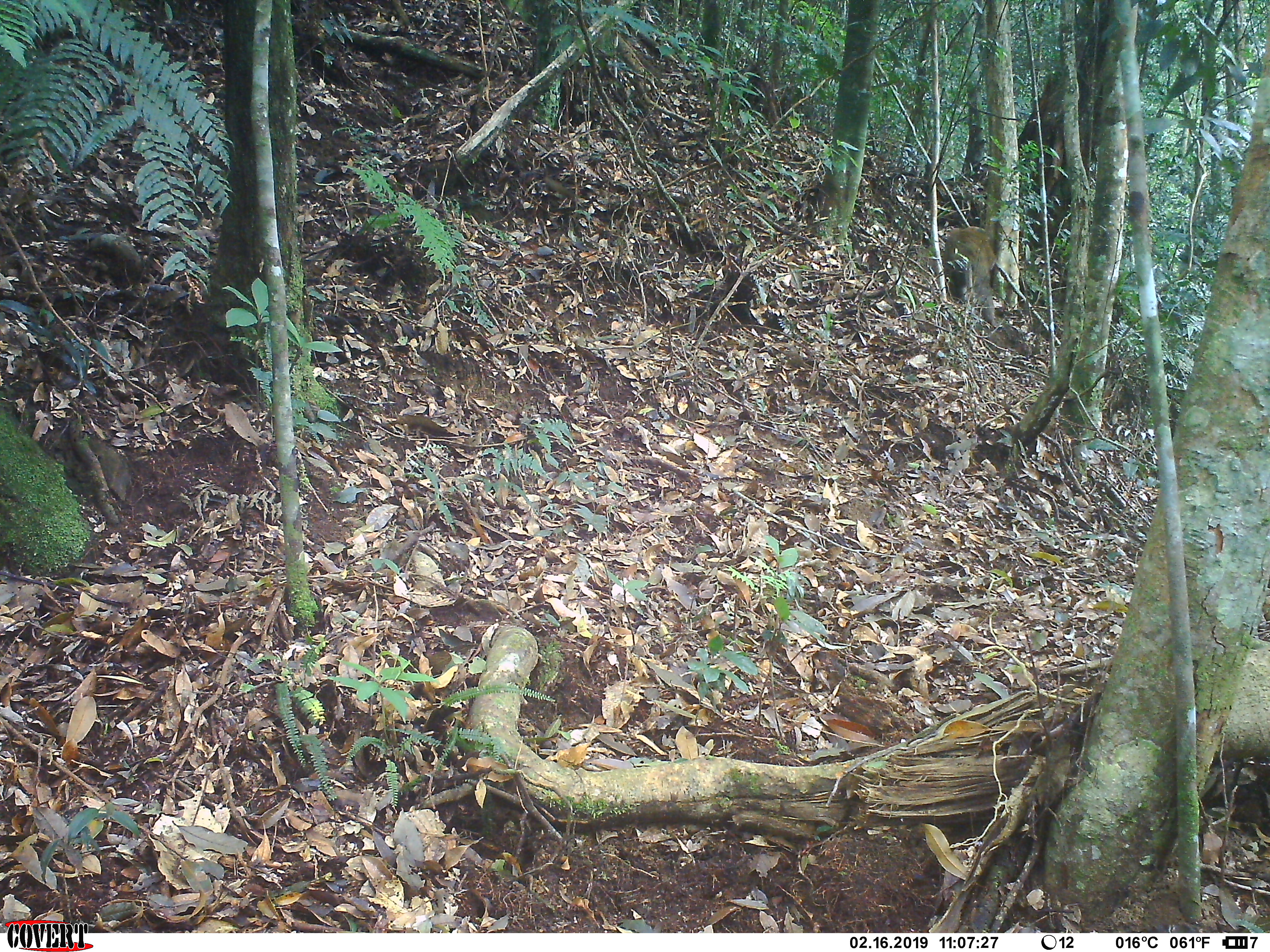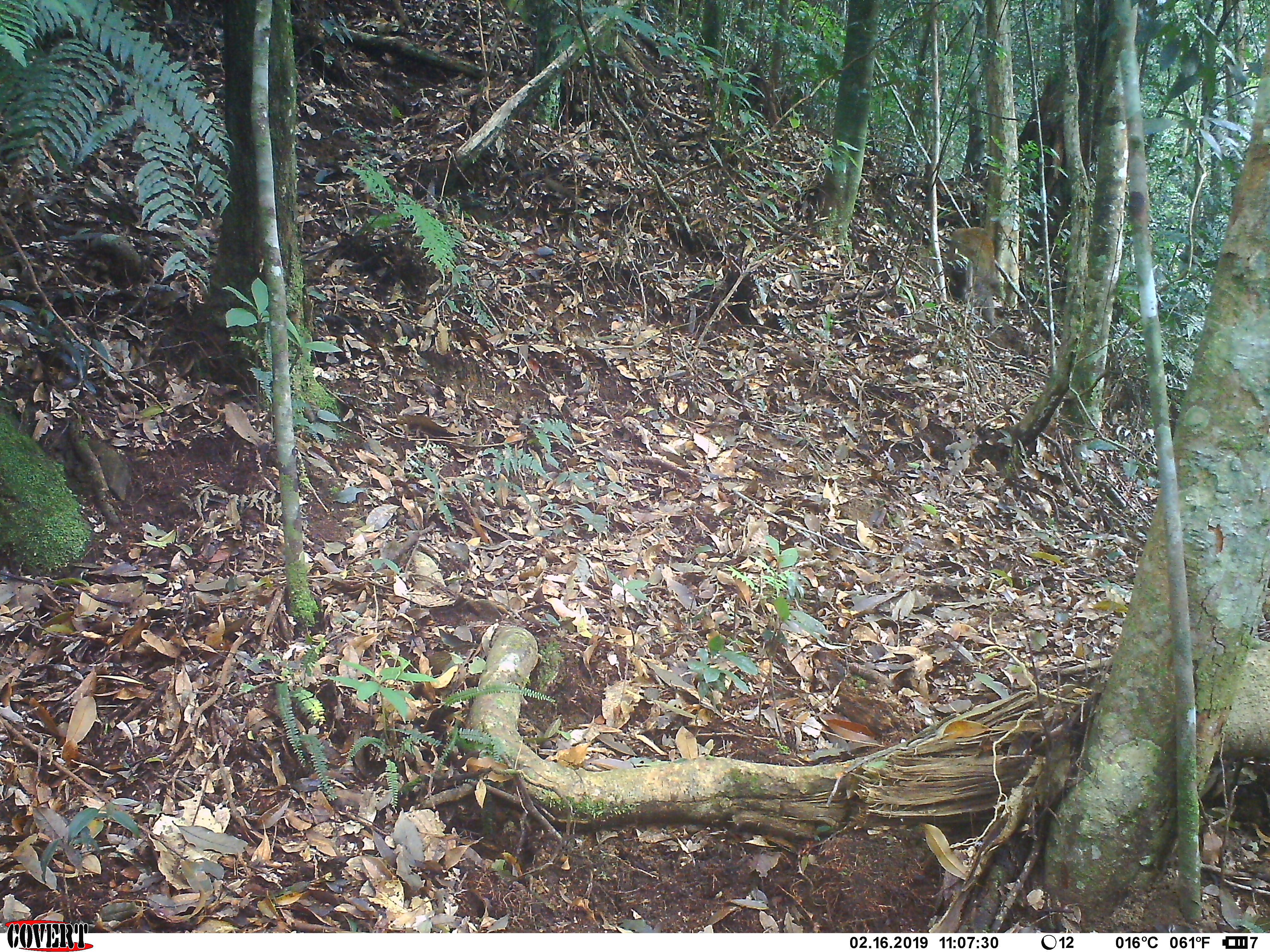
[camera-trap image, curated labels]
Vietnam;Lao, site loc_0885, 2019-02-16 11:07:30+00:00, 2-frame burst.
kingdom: Animalia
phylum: Chordata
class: Mammalia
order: Primates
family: Cercopithecidae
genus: Macaca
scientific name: Macaca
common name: macaque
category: macaque not stump tailed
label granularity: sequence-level